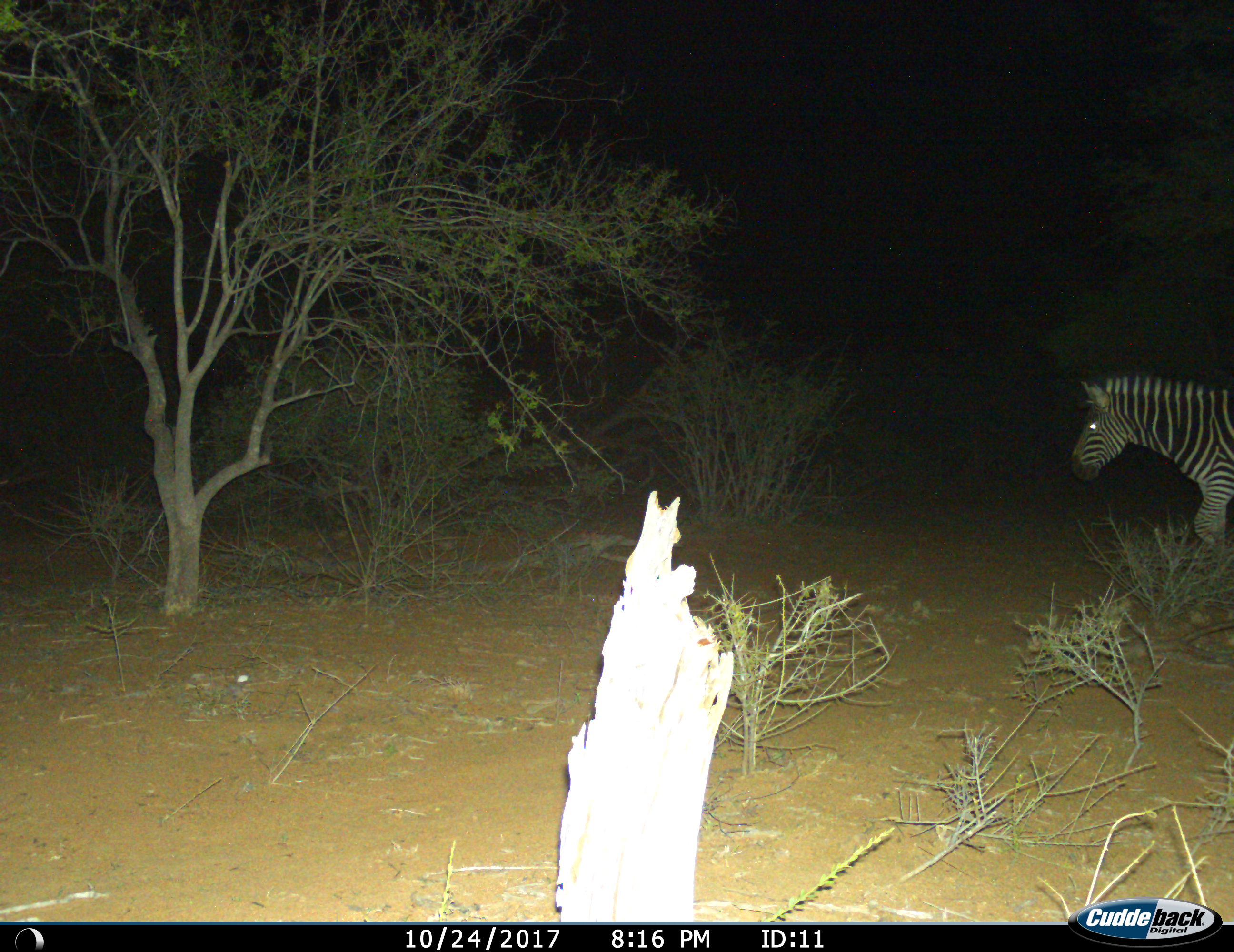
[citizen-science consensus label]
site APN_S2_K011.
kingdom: Animalia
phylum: Chordata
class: Mammalia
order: Perissodactyla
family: Equidae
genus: Equus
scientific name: Equus quagga burchellii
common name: burchell's zebra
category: zebraburchells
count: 1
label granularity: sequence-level